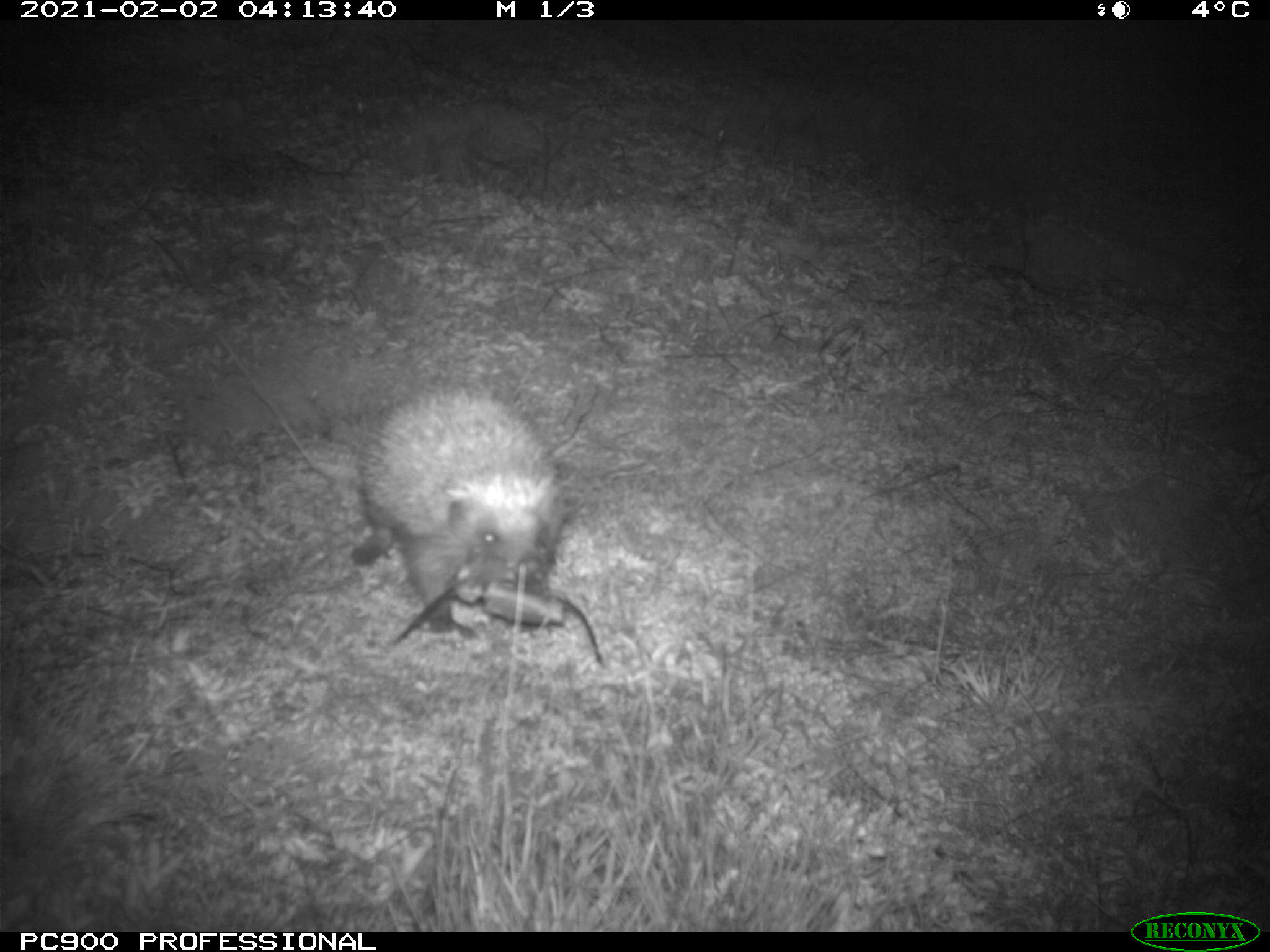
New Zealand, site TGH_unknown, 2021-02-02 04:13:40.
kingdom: Animalia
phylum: Chordata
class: Mammalia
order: Eulipotyphla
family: Erinaceidae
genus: Erinaceus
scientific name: Erinaceus europaeus europaeus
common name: european hedgehog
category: hedgehog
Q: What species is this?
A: Hedgehog (european hedgehog) (Erinaceus europaeus europaeus).